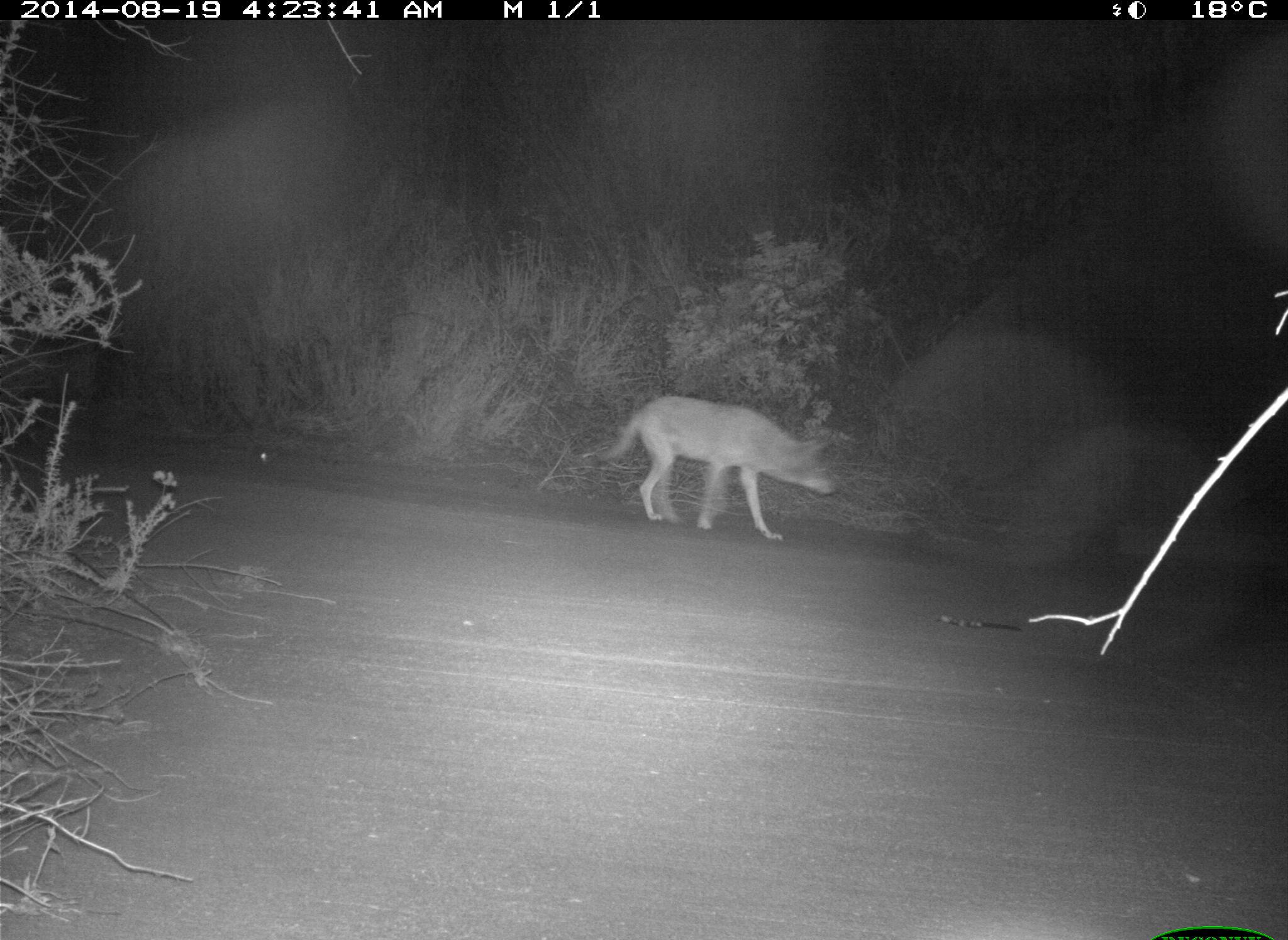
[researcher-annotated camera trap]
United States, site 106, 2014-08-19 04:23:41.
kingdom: Animalia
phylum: Chordata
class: Mammalia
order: Carnivora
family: Canidae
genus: Canis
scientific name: Canis latrans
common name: coyote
Coyote (Canis latrans).